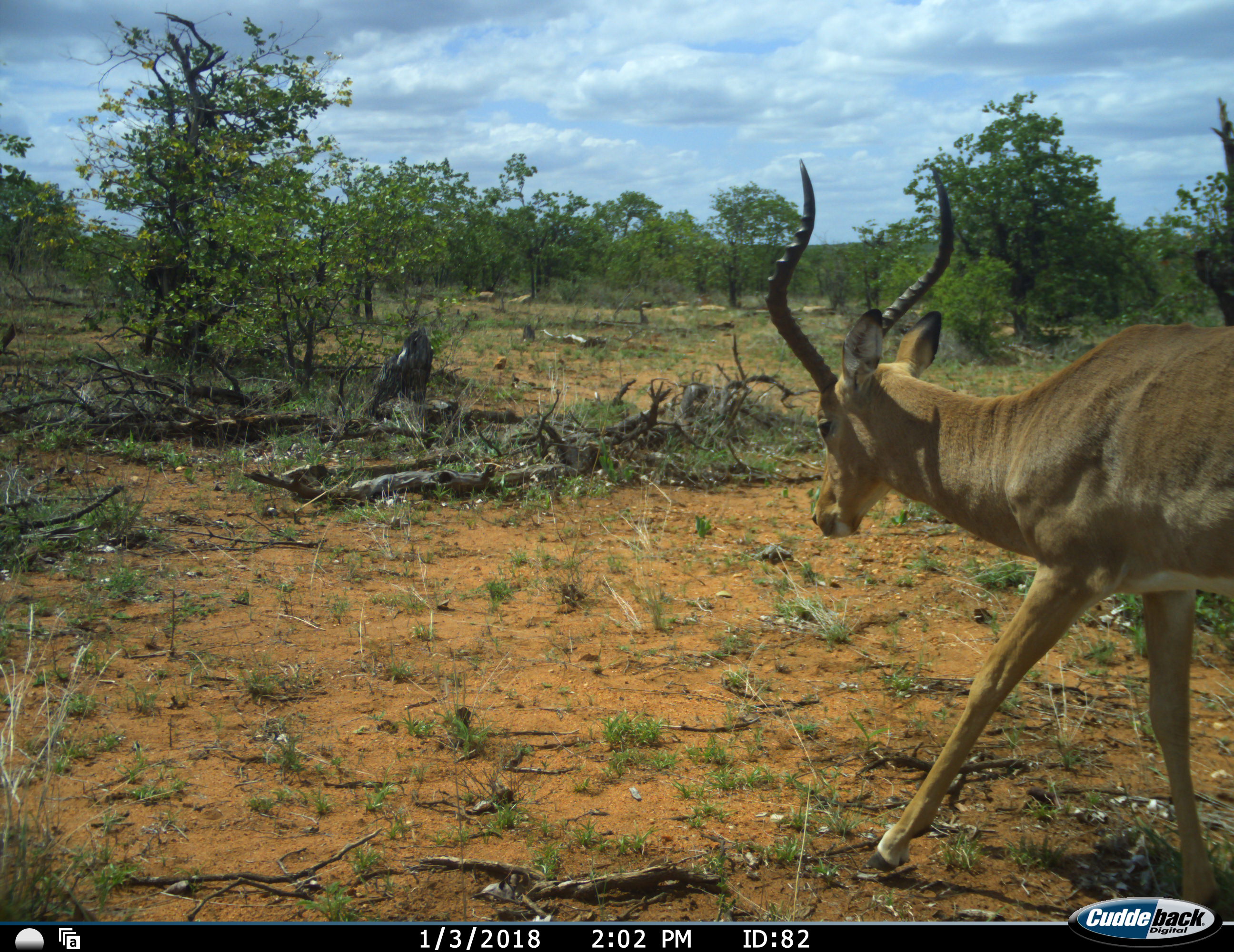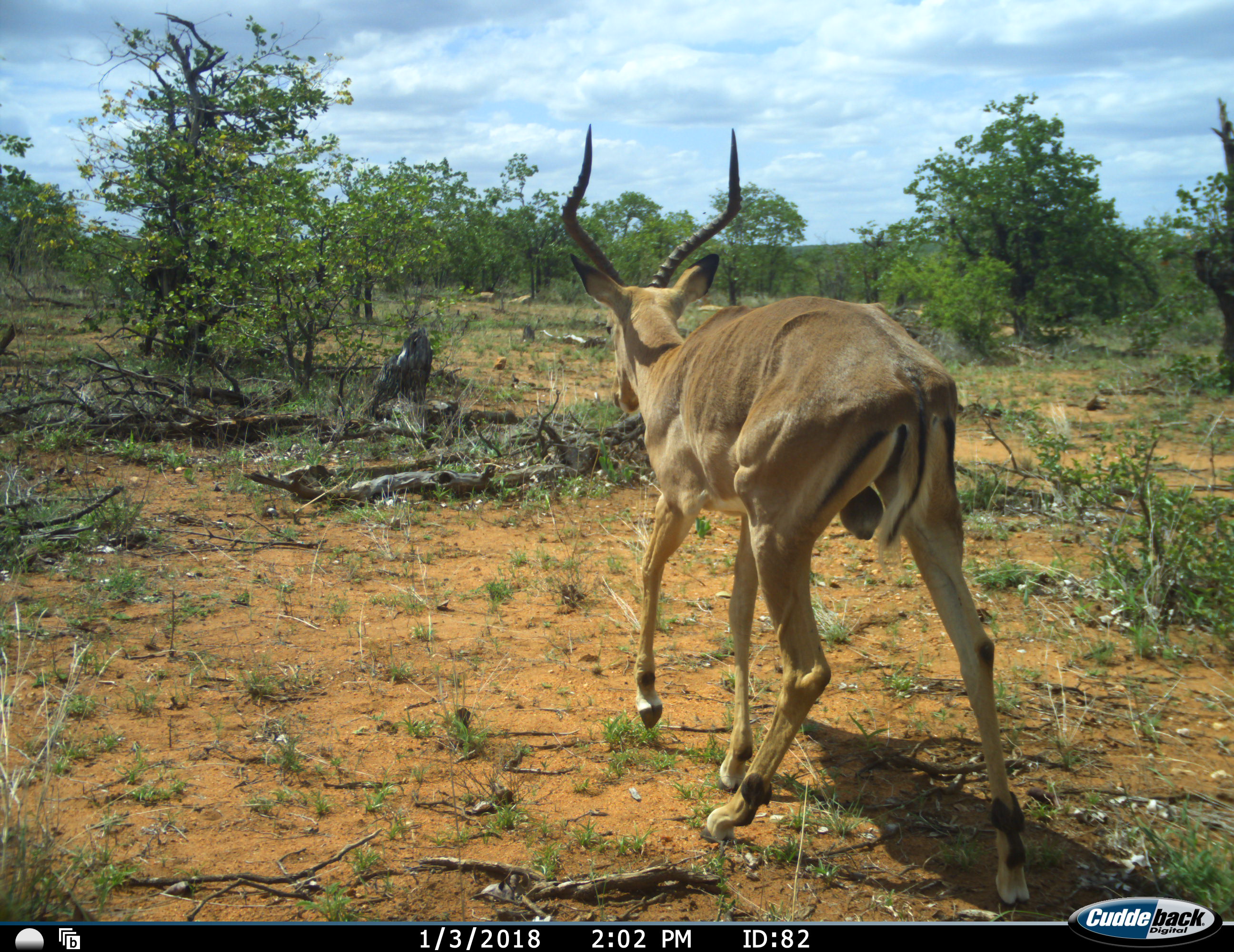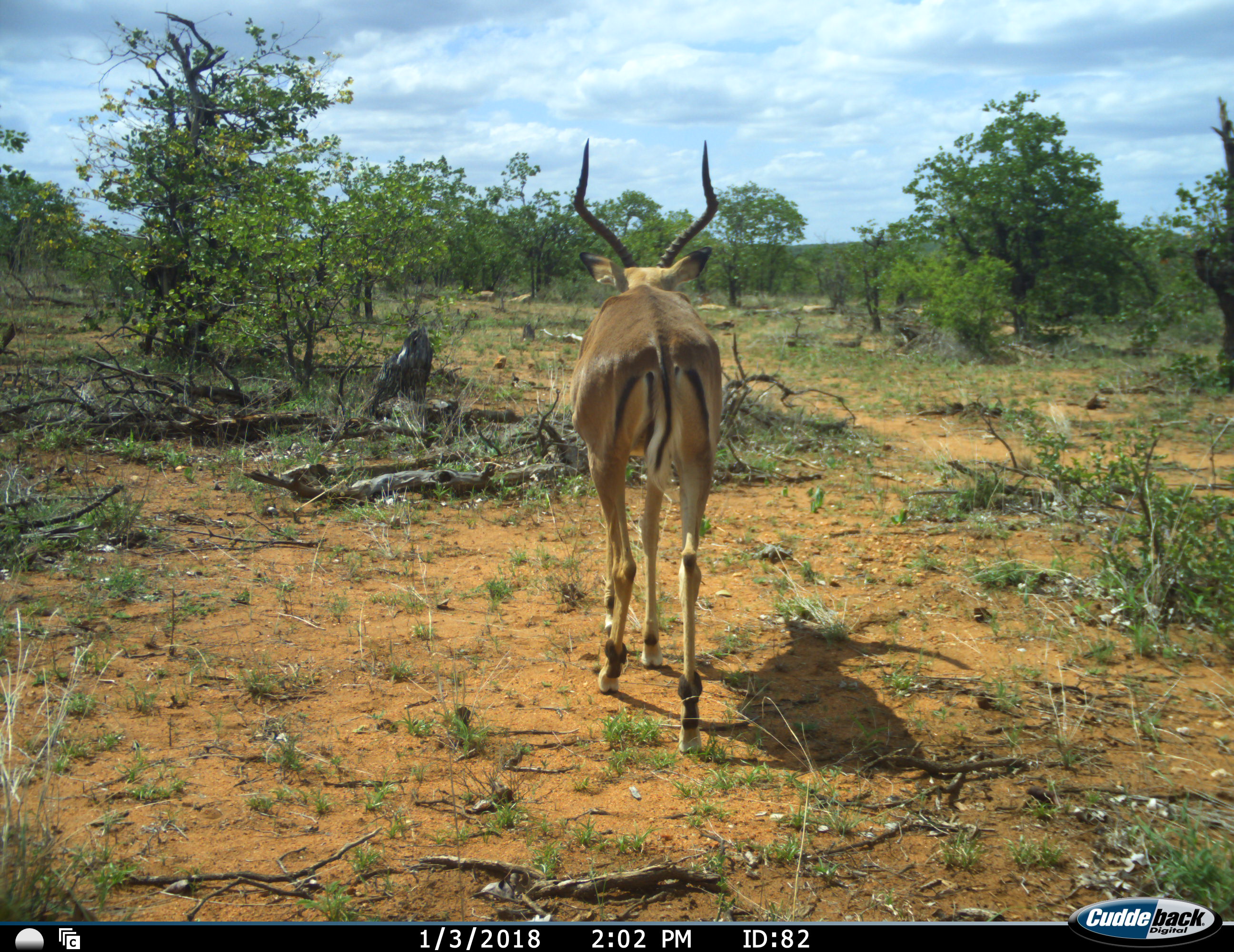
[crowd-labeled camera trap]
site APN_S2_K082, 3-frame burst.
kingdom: Animalia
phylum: Chordata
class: Mammalia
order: Artiodactyla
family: Bovidae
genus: Aepyceros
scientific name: Aepyceros melampus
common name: impala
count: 1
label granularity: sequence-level